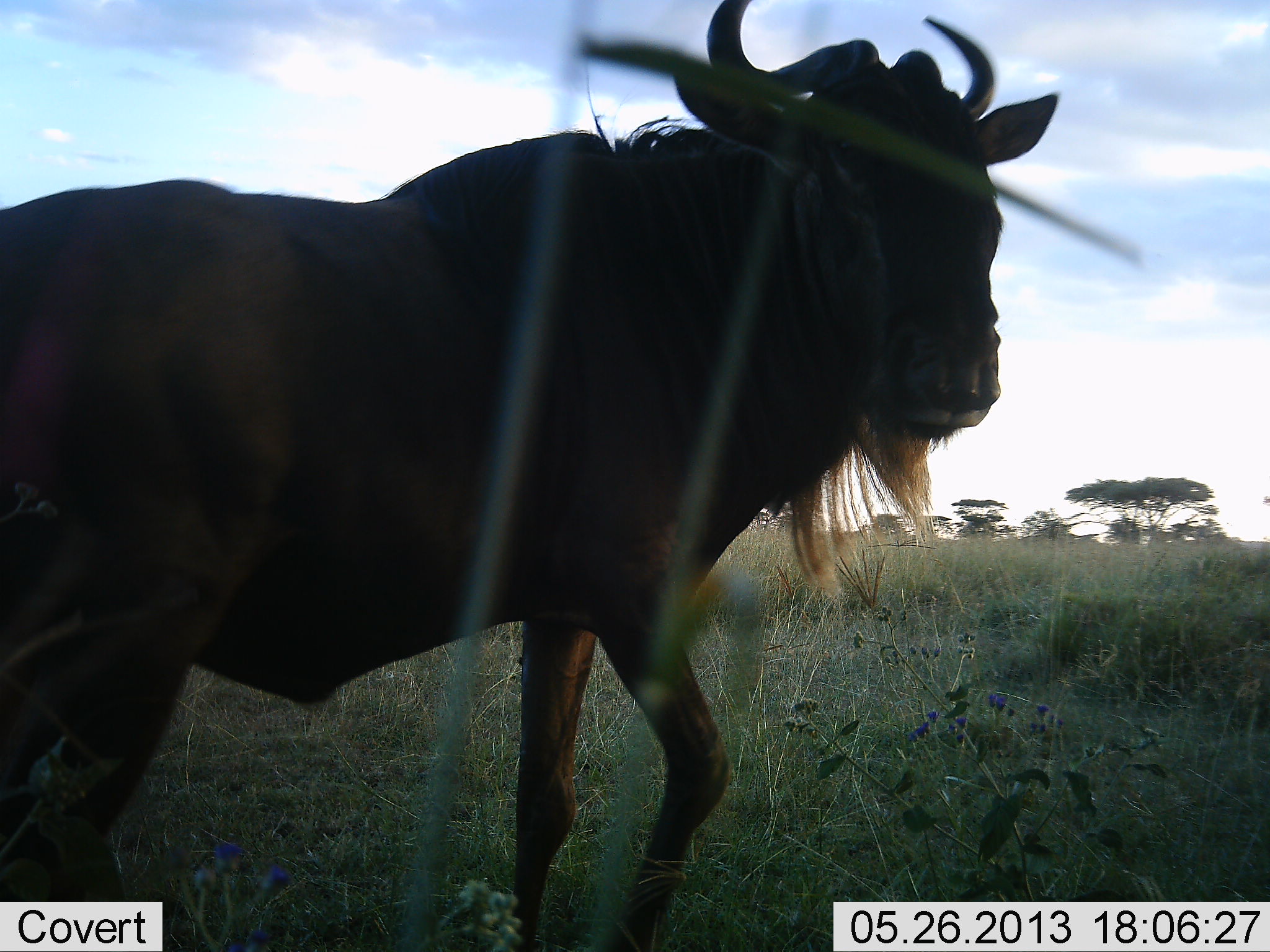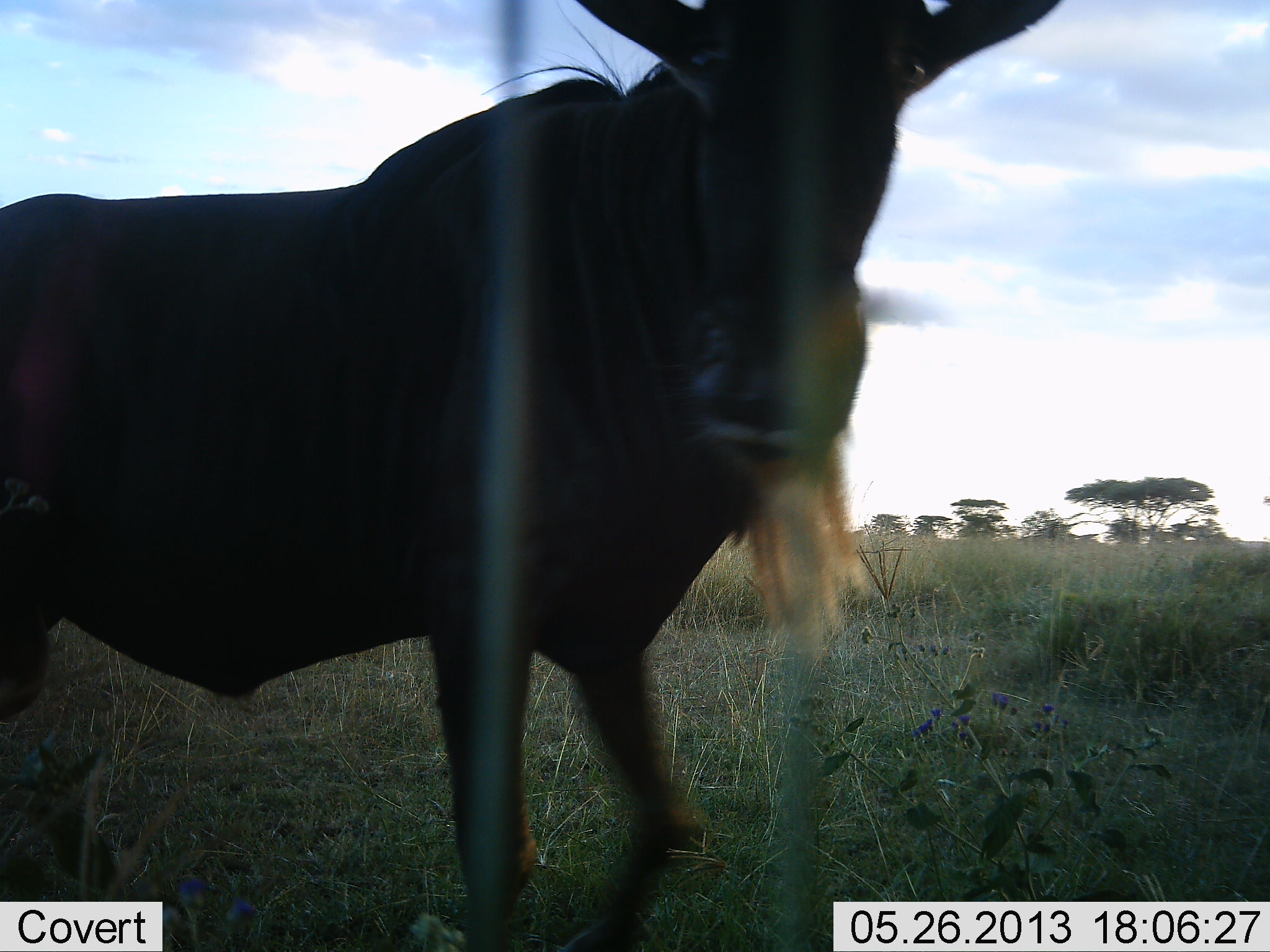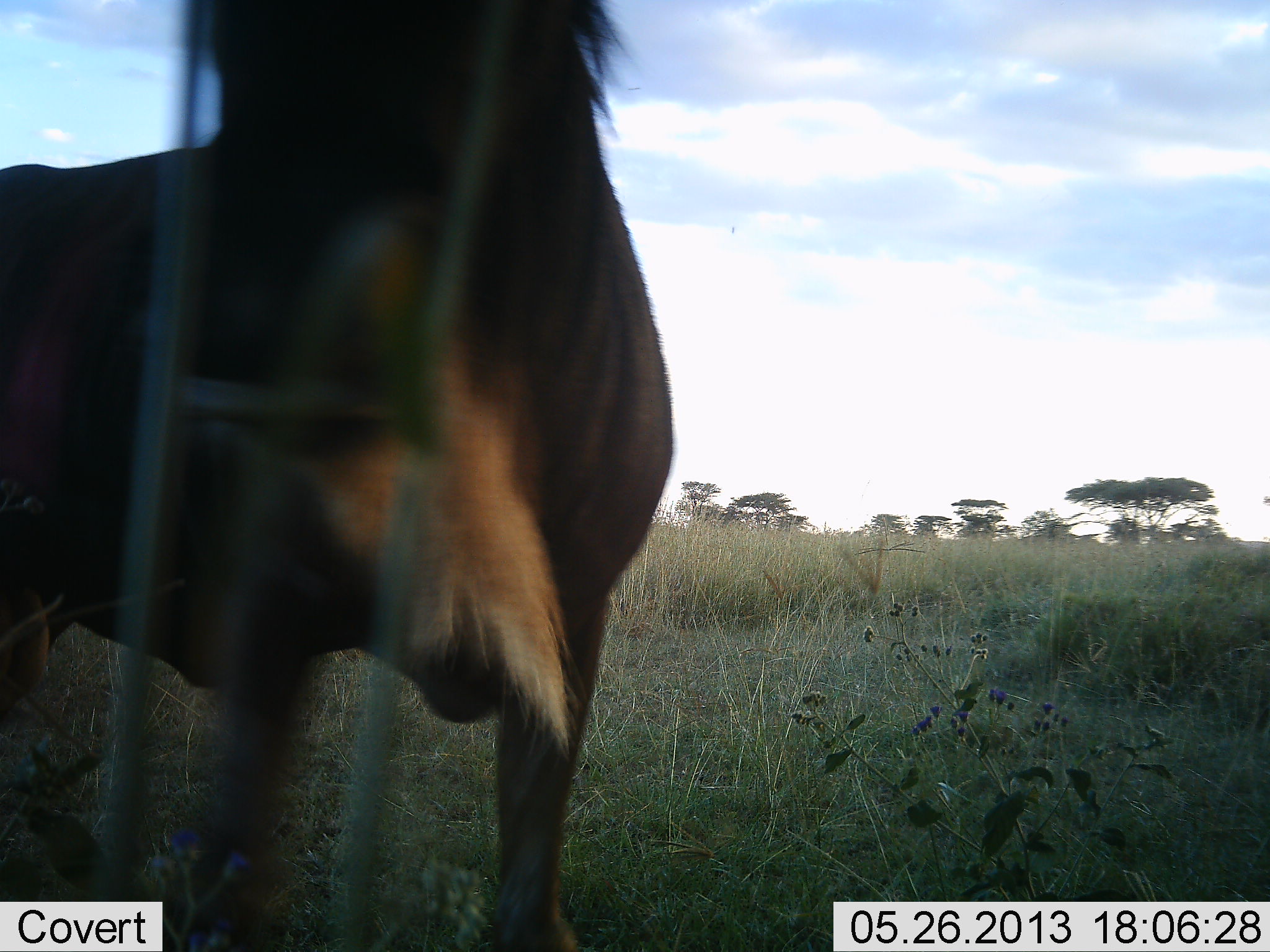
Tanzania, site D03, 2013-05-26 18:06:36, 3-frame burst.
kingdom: Animalia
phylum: Chordata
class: Mammalia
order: Artiodactyla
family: Bovidae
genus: Connochaetes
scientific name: Connochaetes taurinus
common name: blue wildebeest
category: wildebeest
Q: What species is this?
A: Wildebeest (blue wildebeest) (Connochaetes taurinus).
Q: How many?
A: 1.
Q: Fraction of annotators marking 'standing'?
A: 40%.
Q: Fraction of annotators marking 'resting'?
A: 0%.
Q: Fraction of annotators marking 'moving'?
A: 70%.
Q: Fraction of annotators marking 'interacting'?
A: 0%.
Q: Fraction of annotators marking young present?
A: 0%.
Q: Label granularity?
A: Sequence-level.